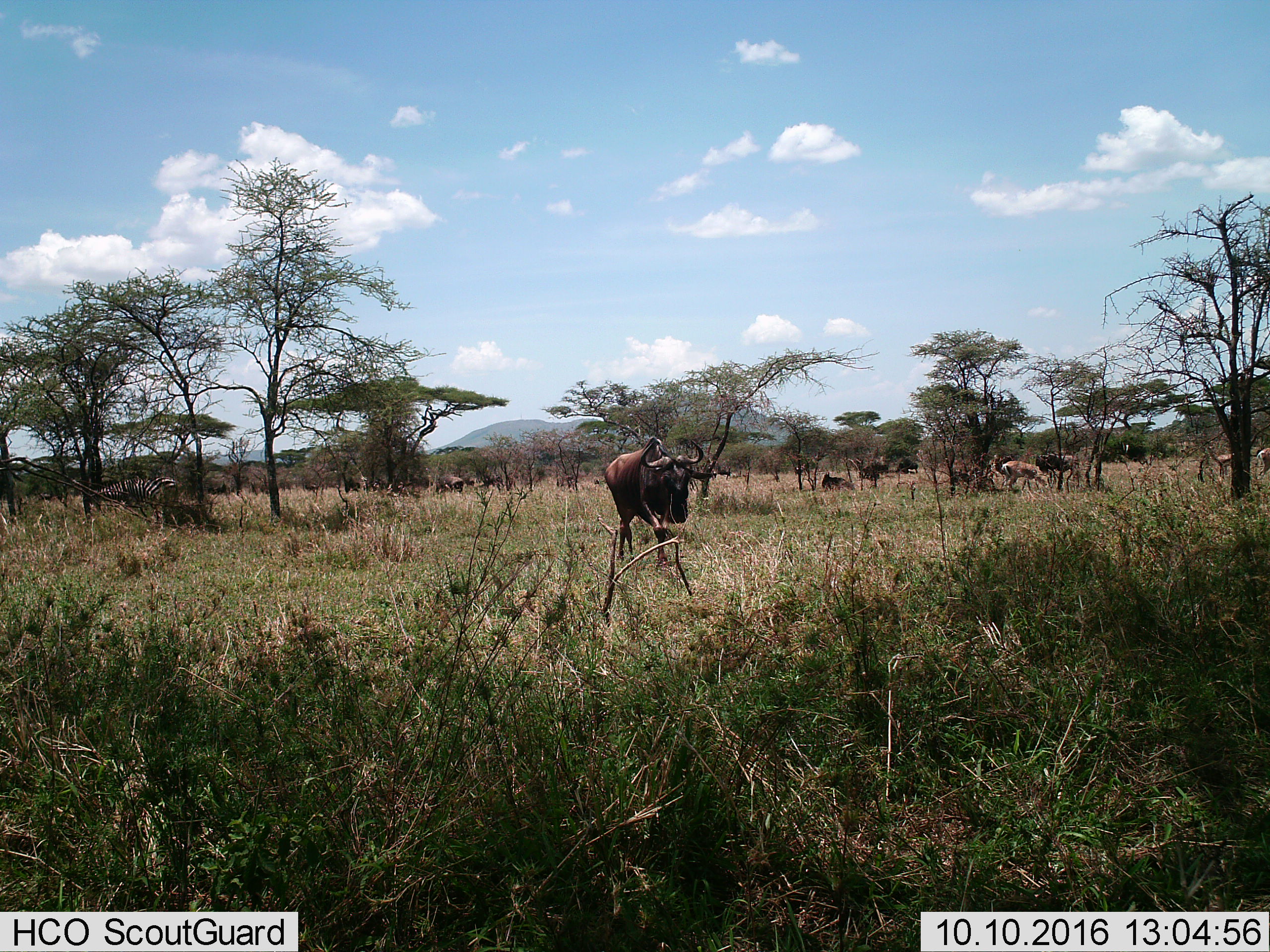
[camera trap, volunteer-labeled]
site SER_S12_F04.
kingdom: Animalia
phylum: Chordata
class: Mammalia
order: Artiodactyla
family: Bovidae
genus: Connochaetes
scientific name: Connochaetes taurinus taurinus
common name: blue wildebeest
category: wildebeestblue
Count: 11-50.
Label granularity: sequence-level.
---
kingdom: Animalia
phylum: Chordata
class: Mammalia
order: Perissodactyla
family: Equidae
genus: Equus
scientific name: Equus quagga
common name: plains zebra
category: zebraplains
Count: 1.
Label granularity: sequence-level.